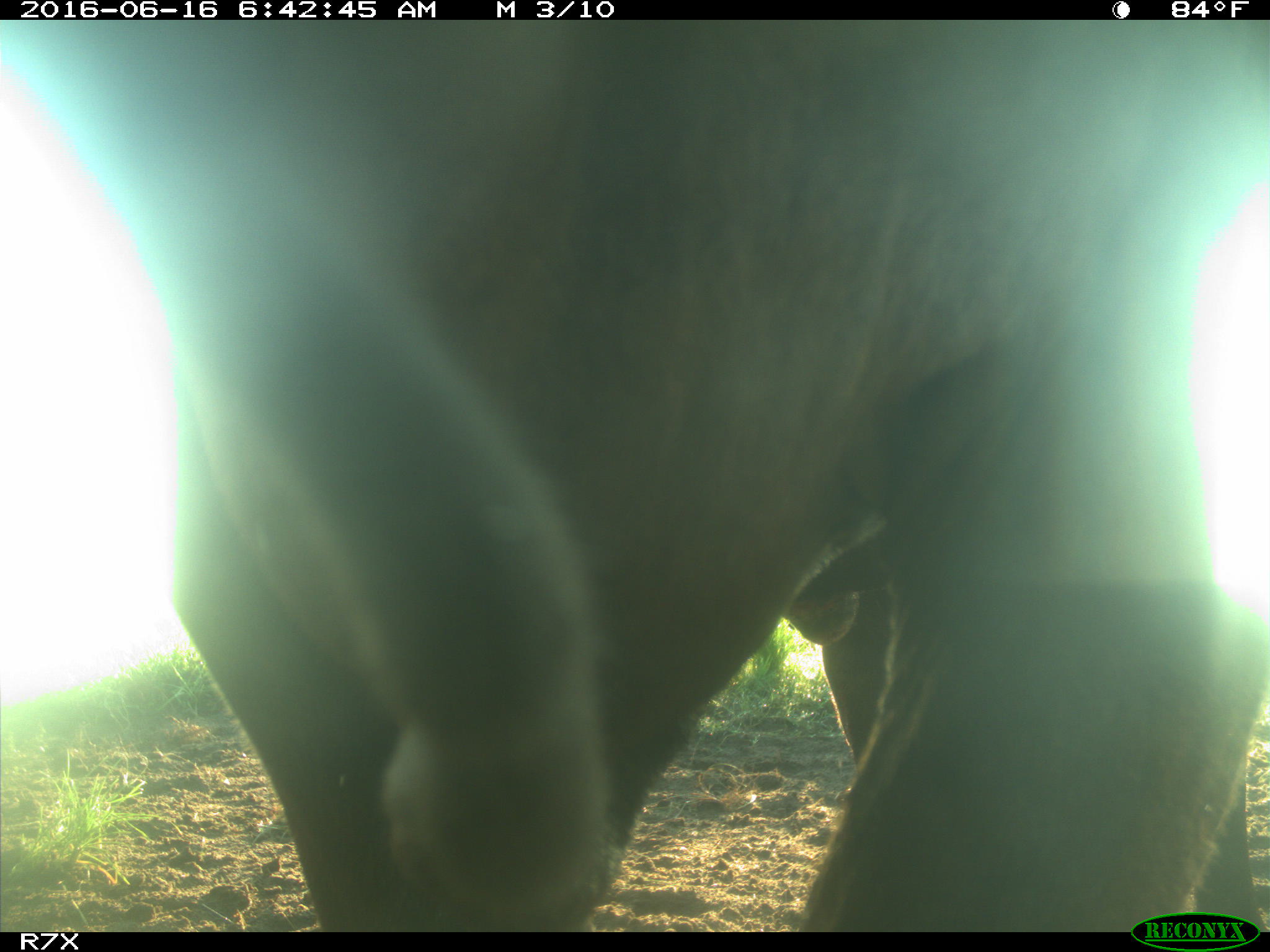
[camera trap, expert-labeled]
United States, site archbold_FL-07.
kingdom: Animalia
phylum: Chordata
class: Mammalia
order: Artiodactyla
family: Bovidae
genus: Bos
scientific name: Bos taurus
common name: domestic cow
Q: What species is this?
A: Bos taurus (domestic cow).